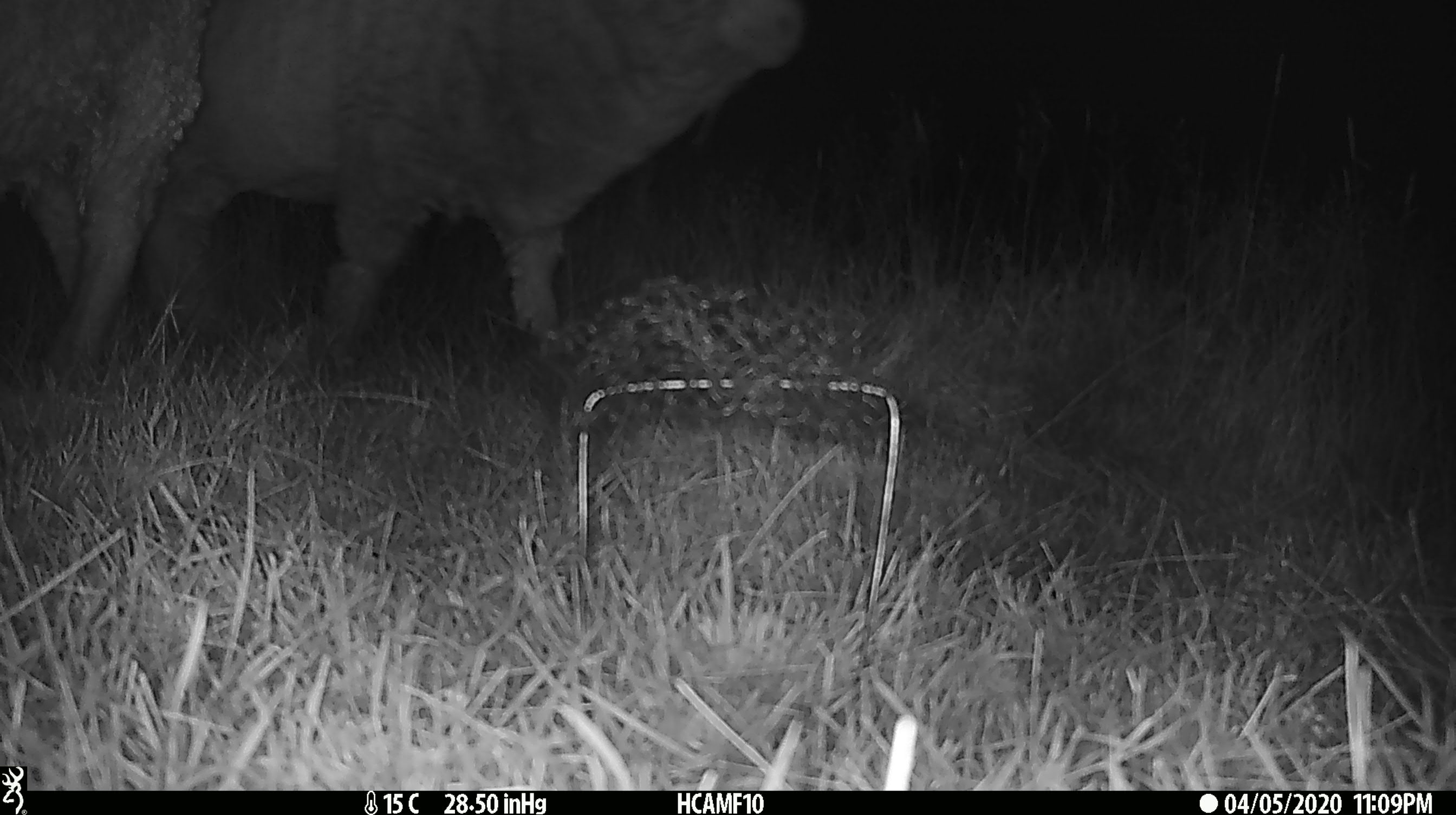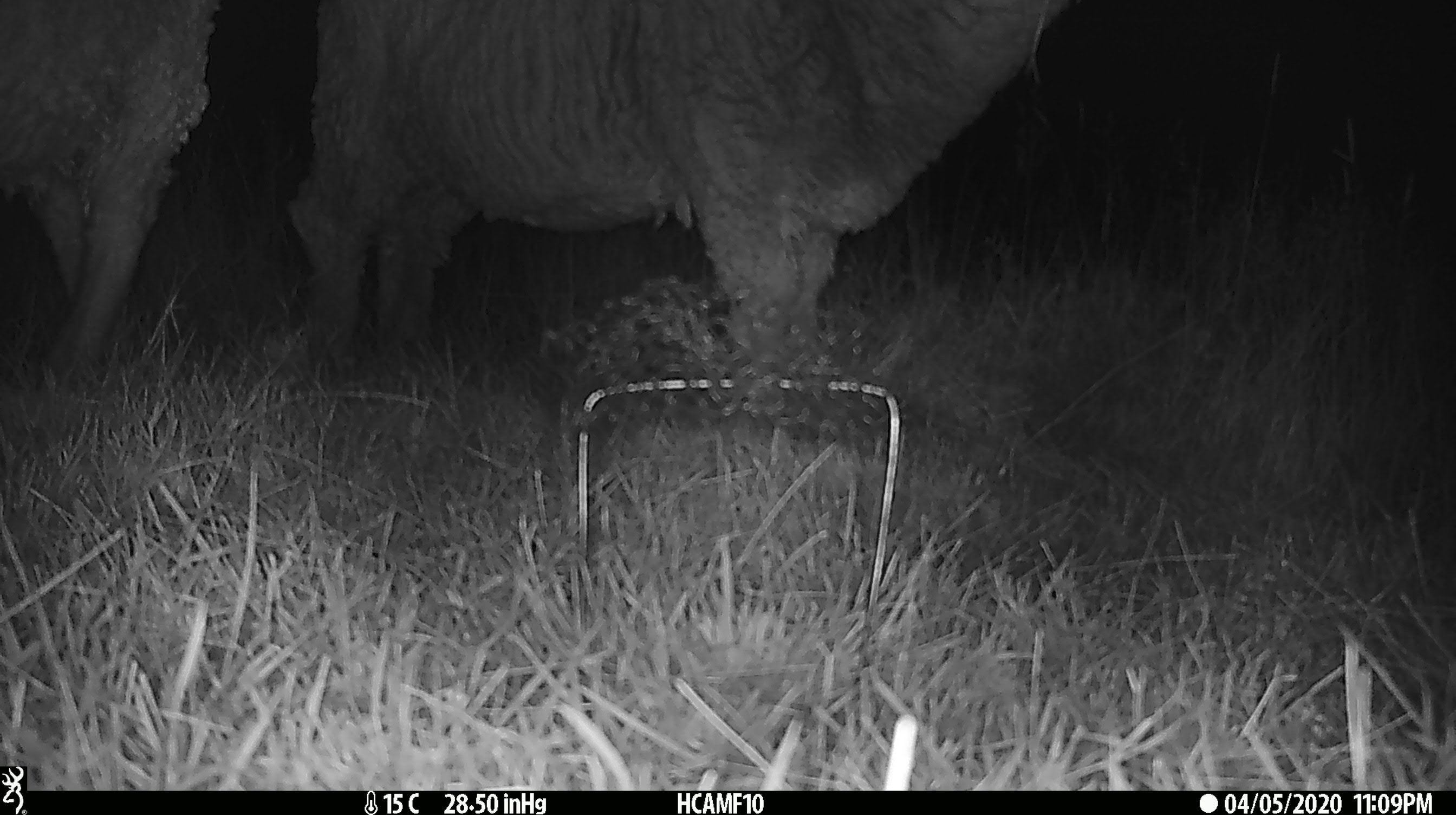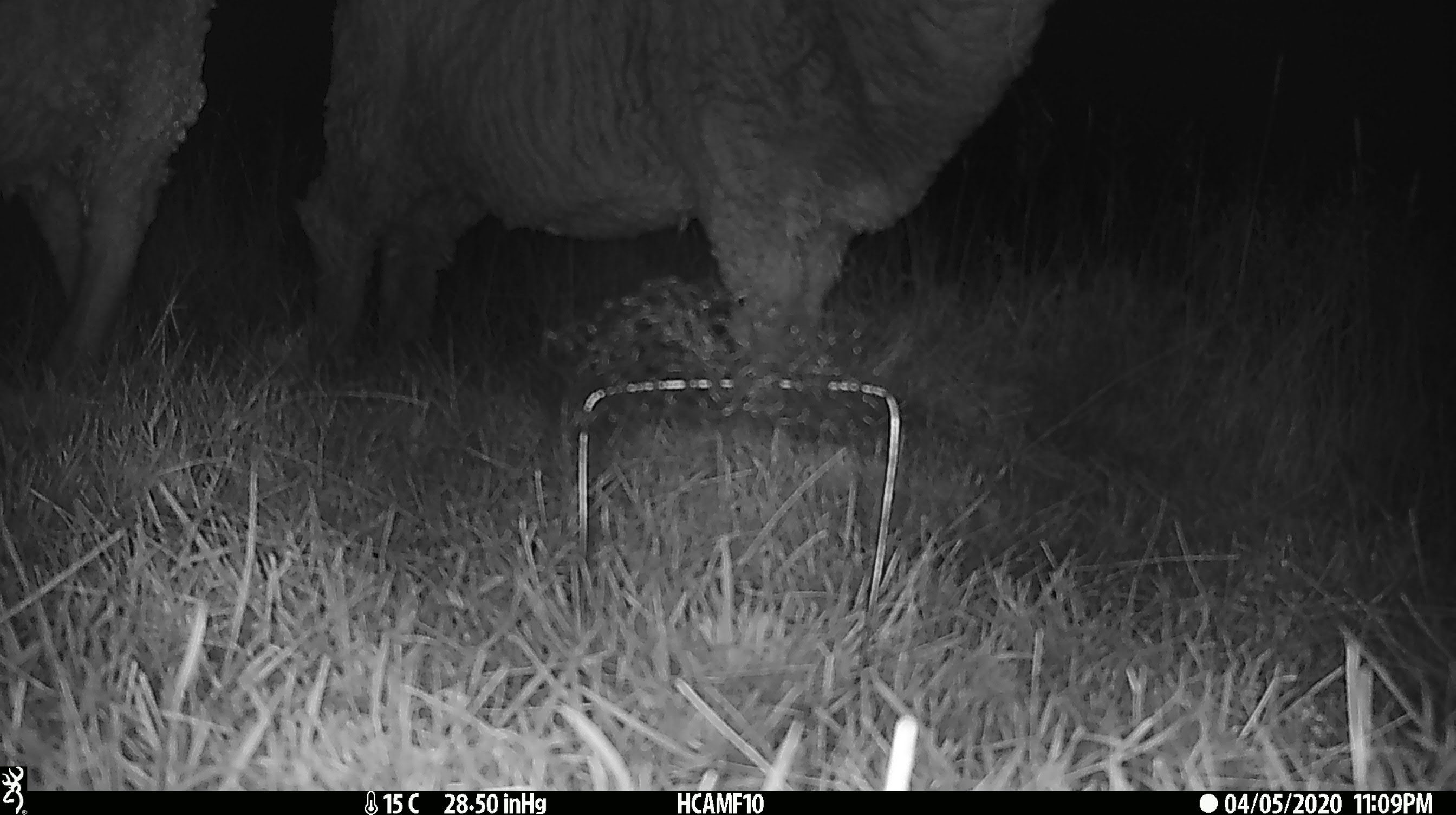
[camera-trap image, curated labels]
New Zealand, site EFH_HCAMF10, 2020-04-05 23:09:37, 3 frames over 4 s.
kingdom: Animalia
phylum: Chordata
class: Mammalia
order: Artiodactyla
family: Bovidae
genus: Ovis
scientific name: Ovis aries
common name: domestic sheep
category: sheep